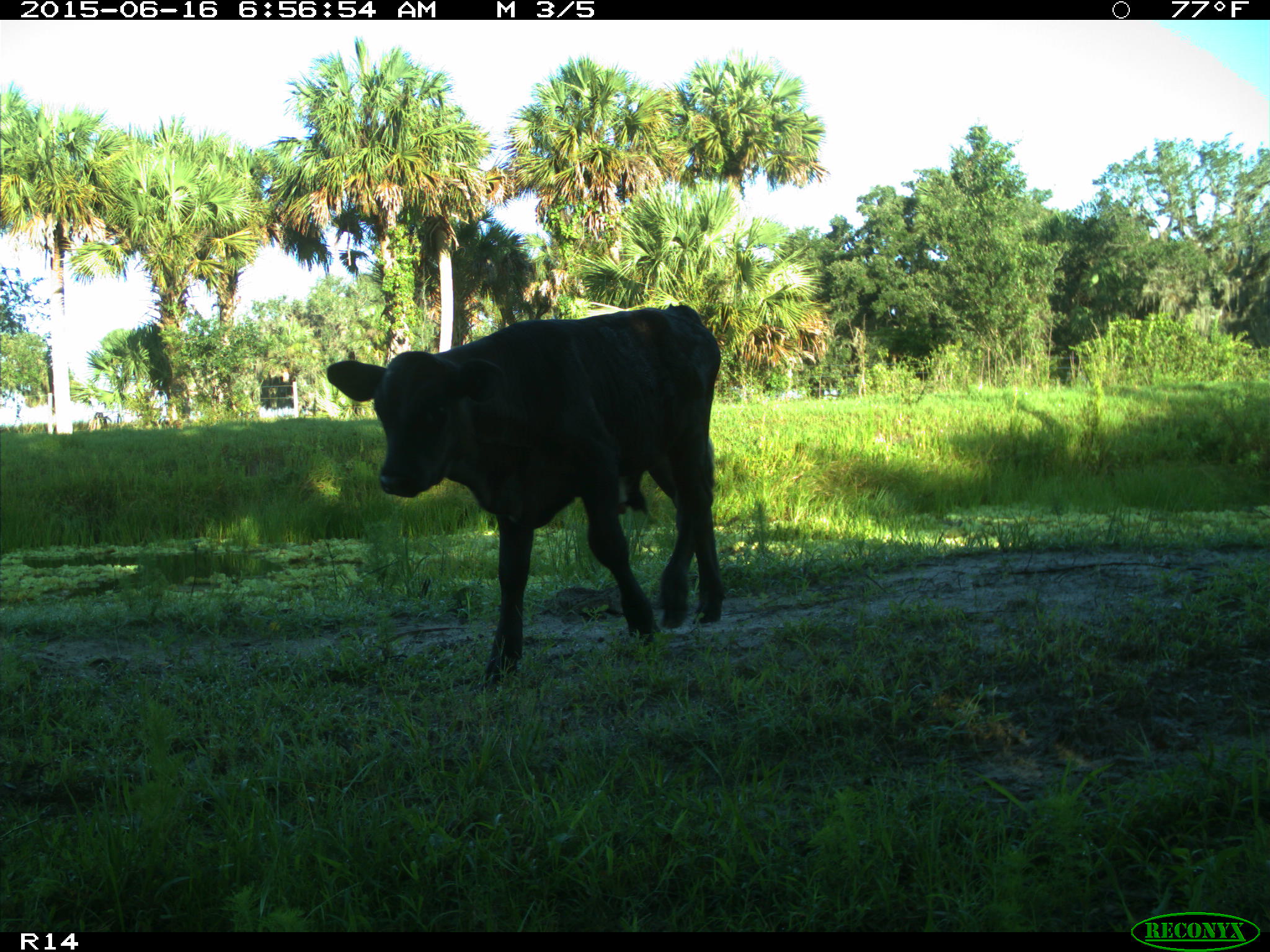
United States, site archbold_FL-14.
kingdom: Animalia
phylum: Chordata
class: Mammalia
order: Artiodactyla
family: Bovidae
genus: Bos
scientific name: Bos taurus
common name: domestic cow